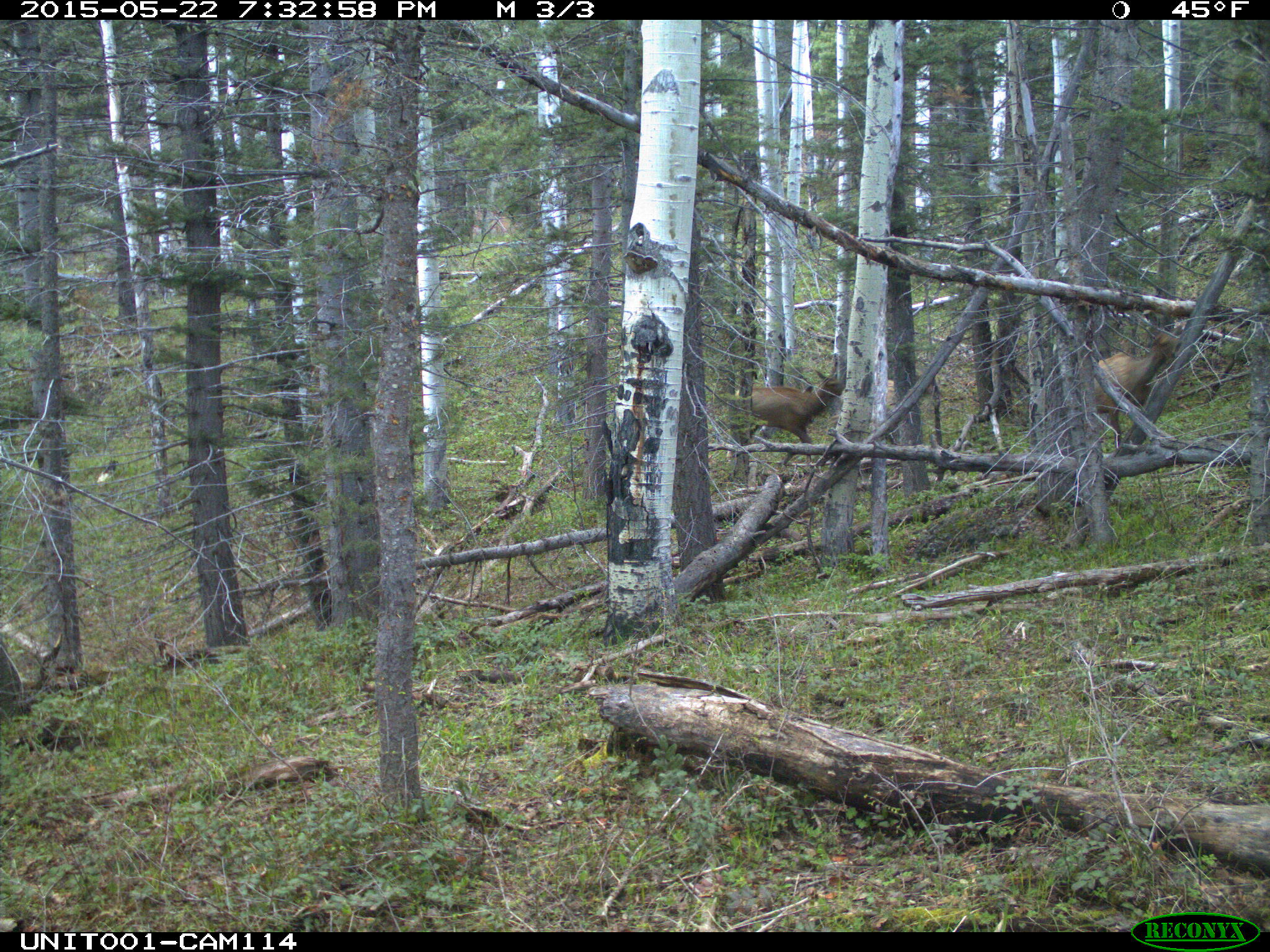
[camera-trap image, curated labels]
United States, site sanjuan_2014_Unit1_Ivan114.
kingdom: Animalia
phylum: Chordata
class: Mammalia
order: Artiodactyla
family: Cervidae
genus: Cervus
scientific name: Cervus elaphus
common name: red deer